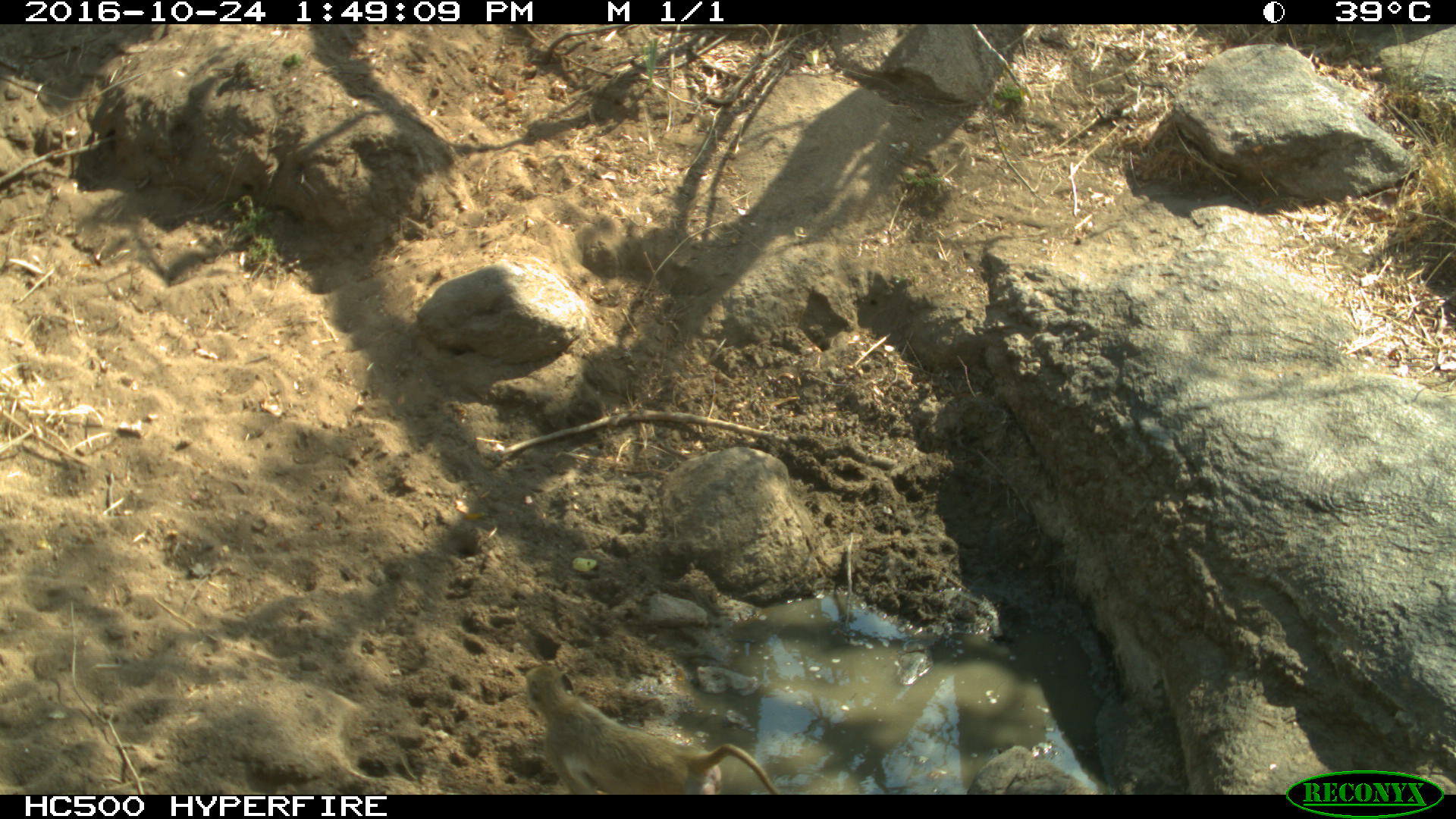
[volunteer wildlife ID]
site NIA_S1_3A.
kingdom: Animalia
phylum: Chordata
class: Mammalia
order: Primates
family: Cercopithecidae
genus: Papio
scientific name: Papio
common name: baboon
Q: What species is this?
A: Baboon (Papio).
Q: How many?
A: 1.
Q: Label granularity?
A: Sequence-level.